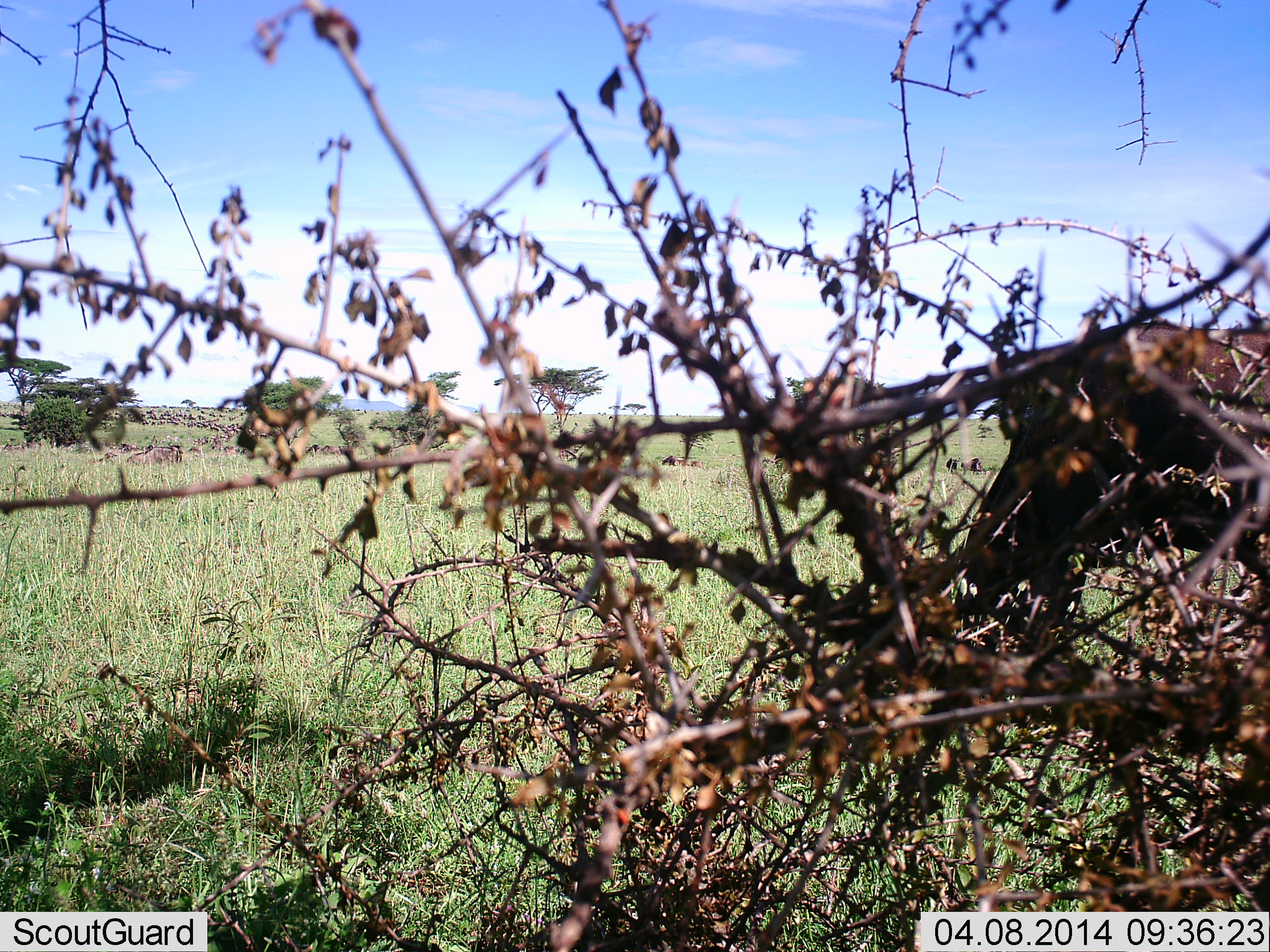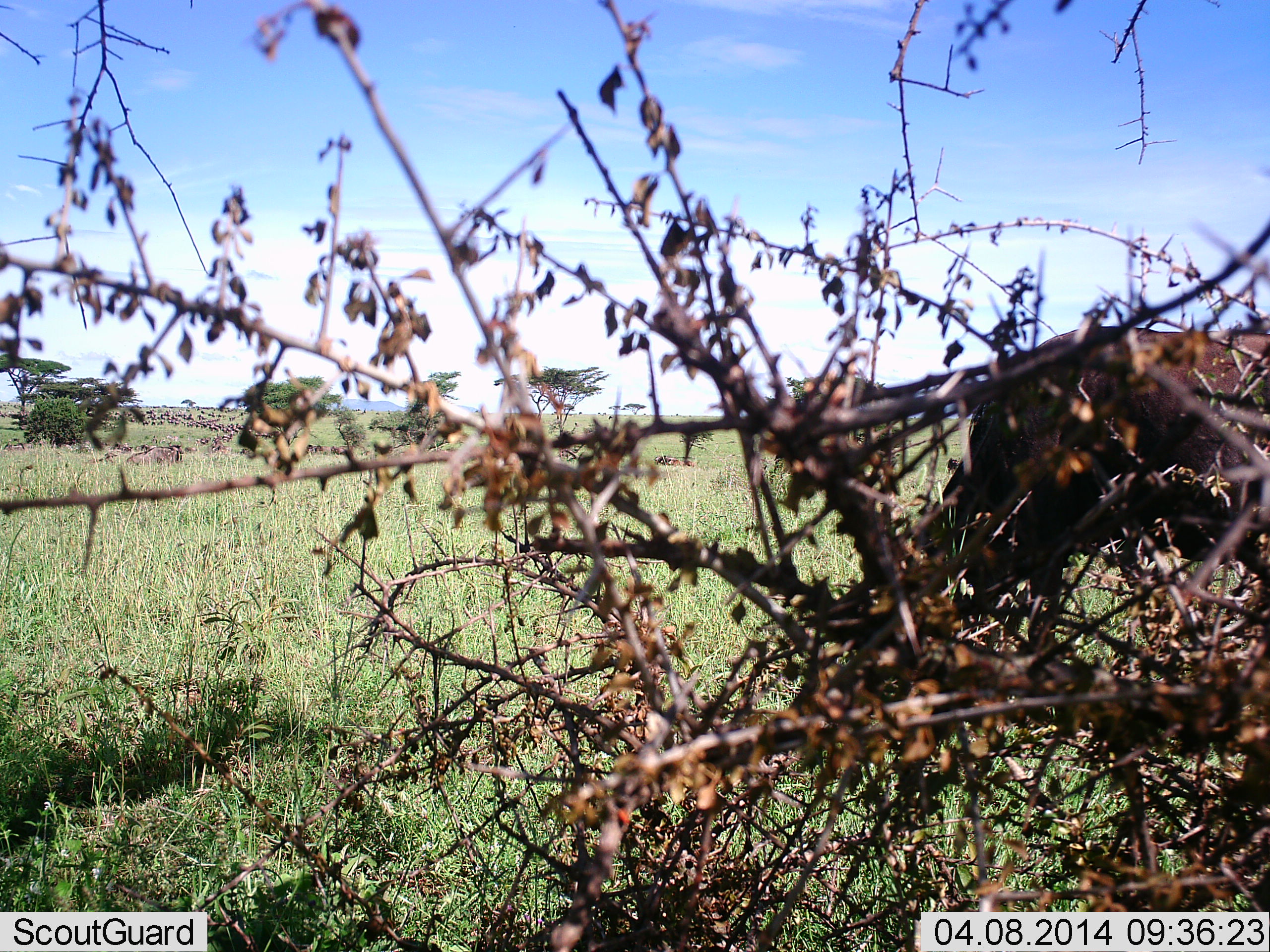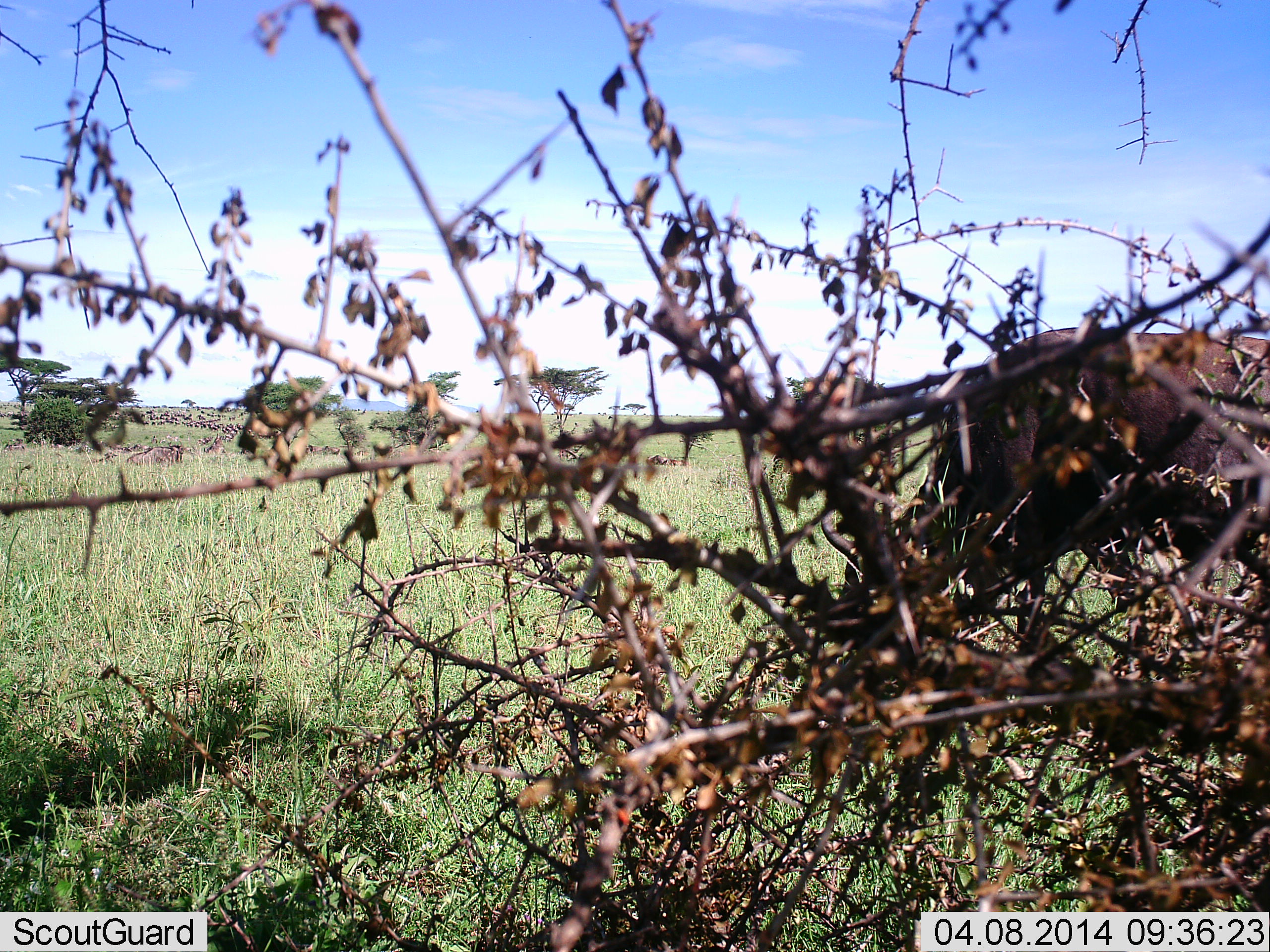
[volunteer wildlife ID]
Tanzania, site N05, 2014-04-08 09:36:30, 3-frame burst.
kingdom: Animalia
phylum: Chordata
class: Mammalia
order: Artiodactyla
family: Bovidae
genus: Connochaetes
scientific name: Connochaetes taurinus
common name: blue wildebeest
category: wildebeest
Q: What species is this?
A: Wildebeest (blue wildebeest) (Connochaetes taurinus).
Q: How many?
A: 11-50.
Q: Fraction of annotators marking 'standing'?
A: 60%.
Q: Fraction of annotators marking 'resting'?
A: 40%.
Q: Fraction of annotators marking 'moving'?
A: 80%.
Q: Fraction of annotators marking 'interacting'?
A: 0%.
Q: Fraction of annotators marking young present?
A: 0%.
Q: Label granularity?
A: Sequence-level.